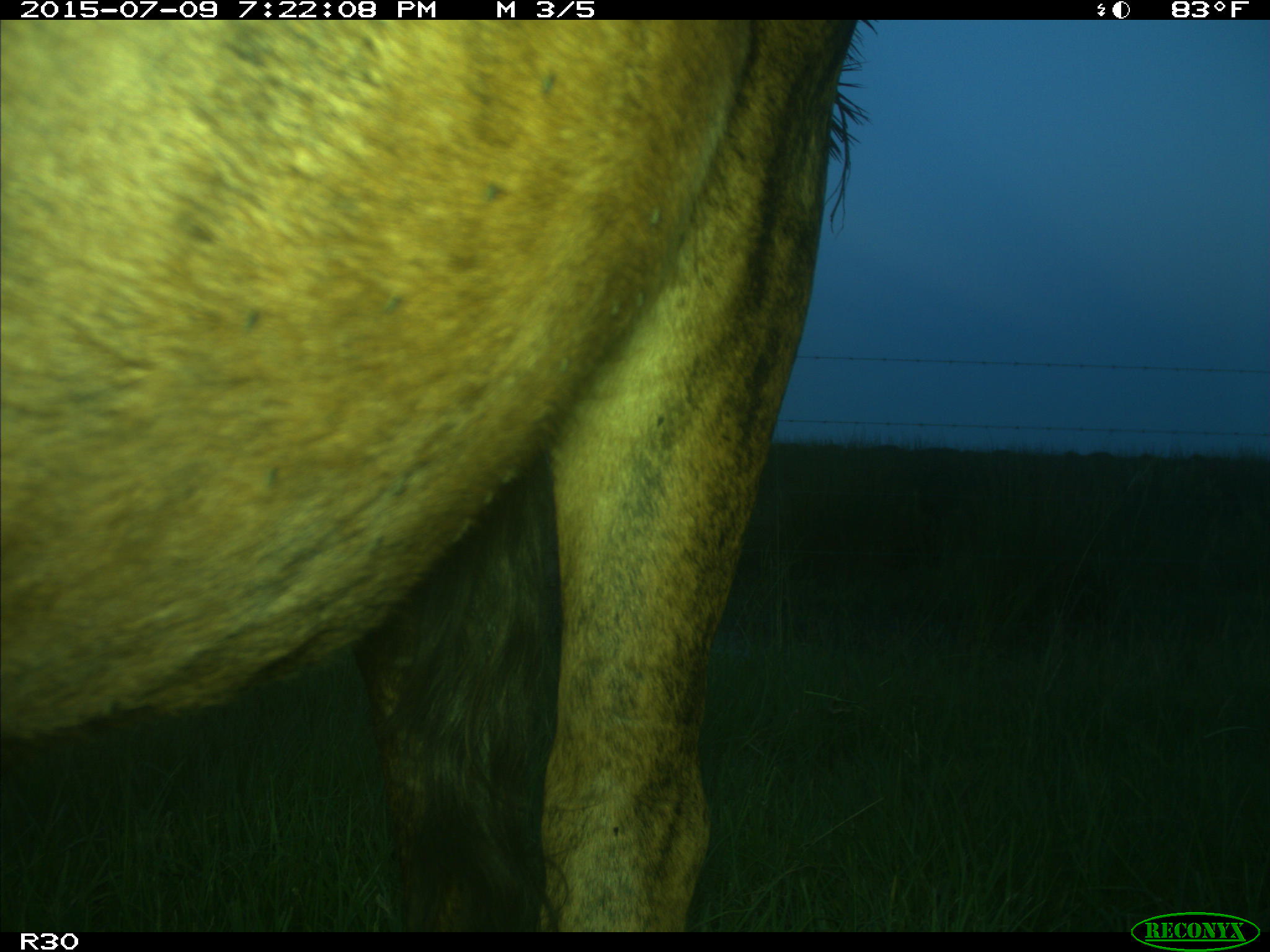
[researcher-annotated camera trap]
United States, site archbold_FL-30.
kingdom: Animalia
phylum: Chordata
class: Mammalia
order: Artiodactyla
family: Bovidae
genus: Bos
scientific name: Bos taurus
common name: domestic cow